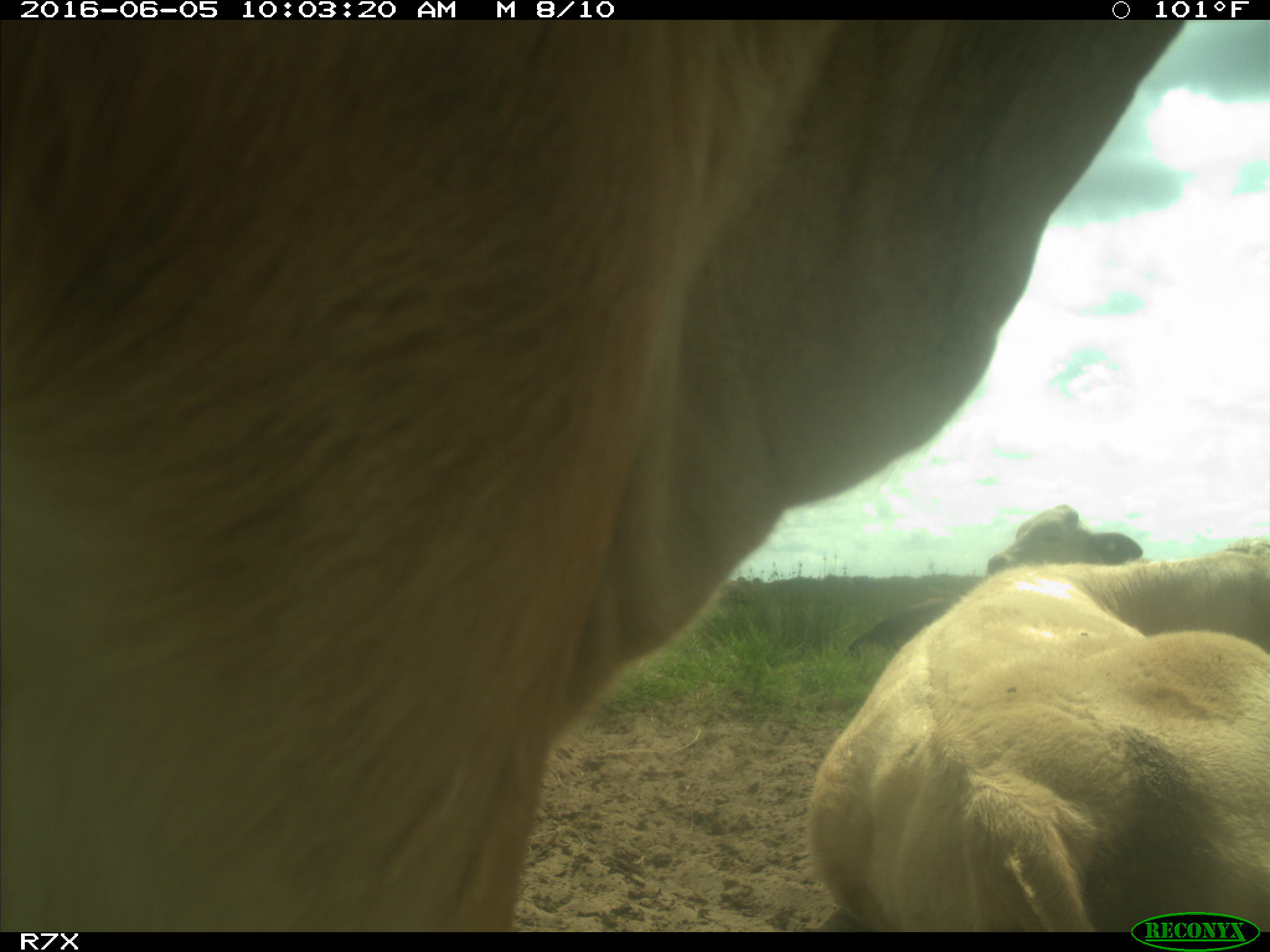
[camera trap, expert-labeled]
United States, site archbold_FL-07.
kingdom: Animalia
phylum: Chordata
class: Mammalia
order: Artiodactyla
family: Bovidae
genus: Bos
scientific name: Bos taurus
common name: domestic cow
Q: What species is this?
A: Bos taurus (domestic cow).